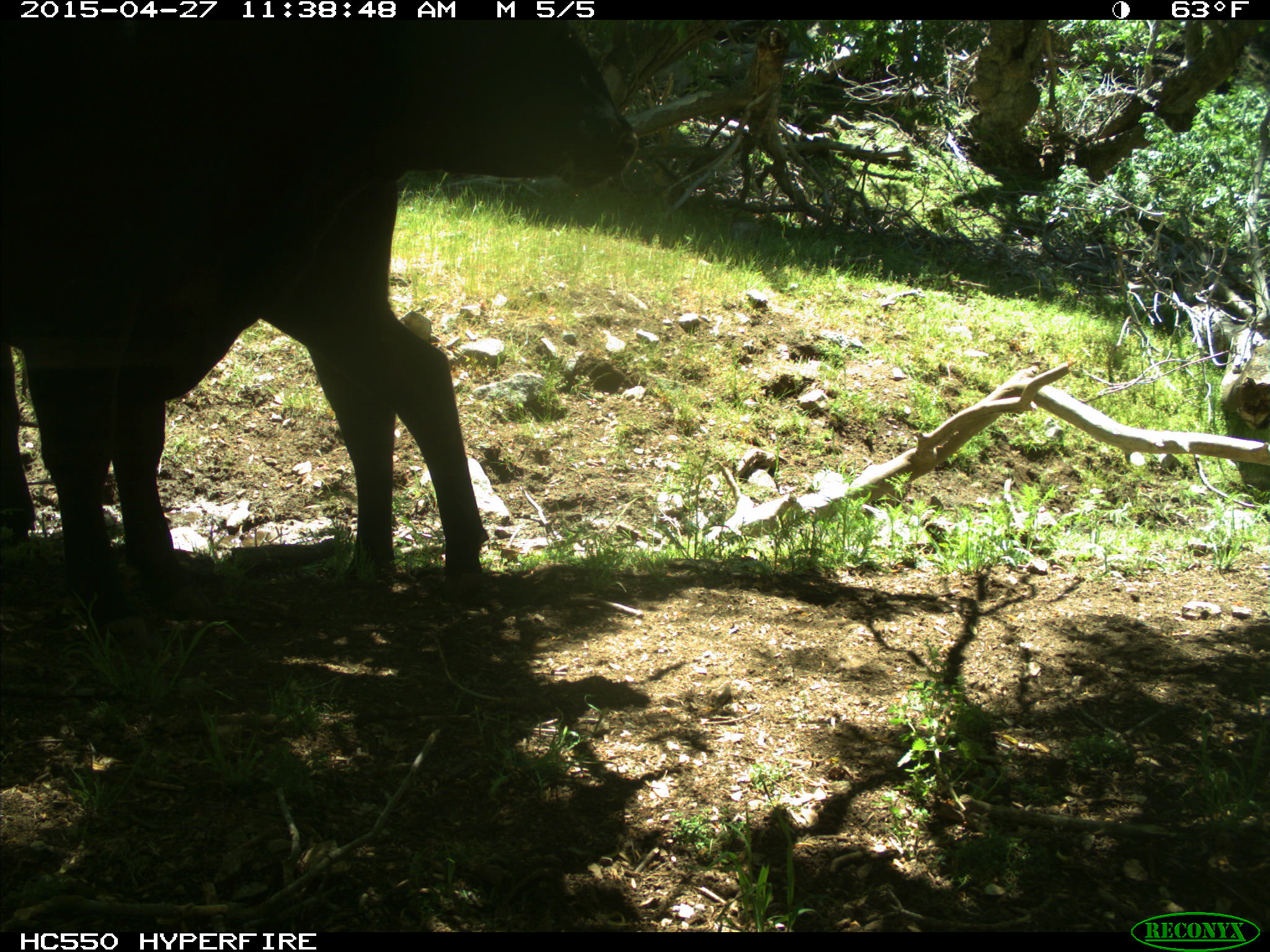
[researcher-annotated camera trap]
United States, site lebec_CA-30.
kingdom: Animalia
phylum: Chordata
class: Mammalia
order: Artiodactyla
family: Bovidae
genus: Bos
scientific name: Bos taurus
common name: domestic cow